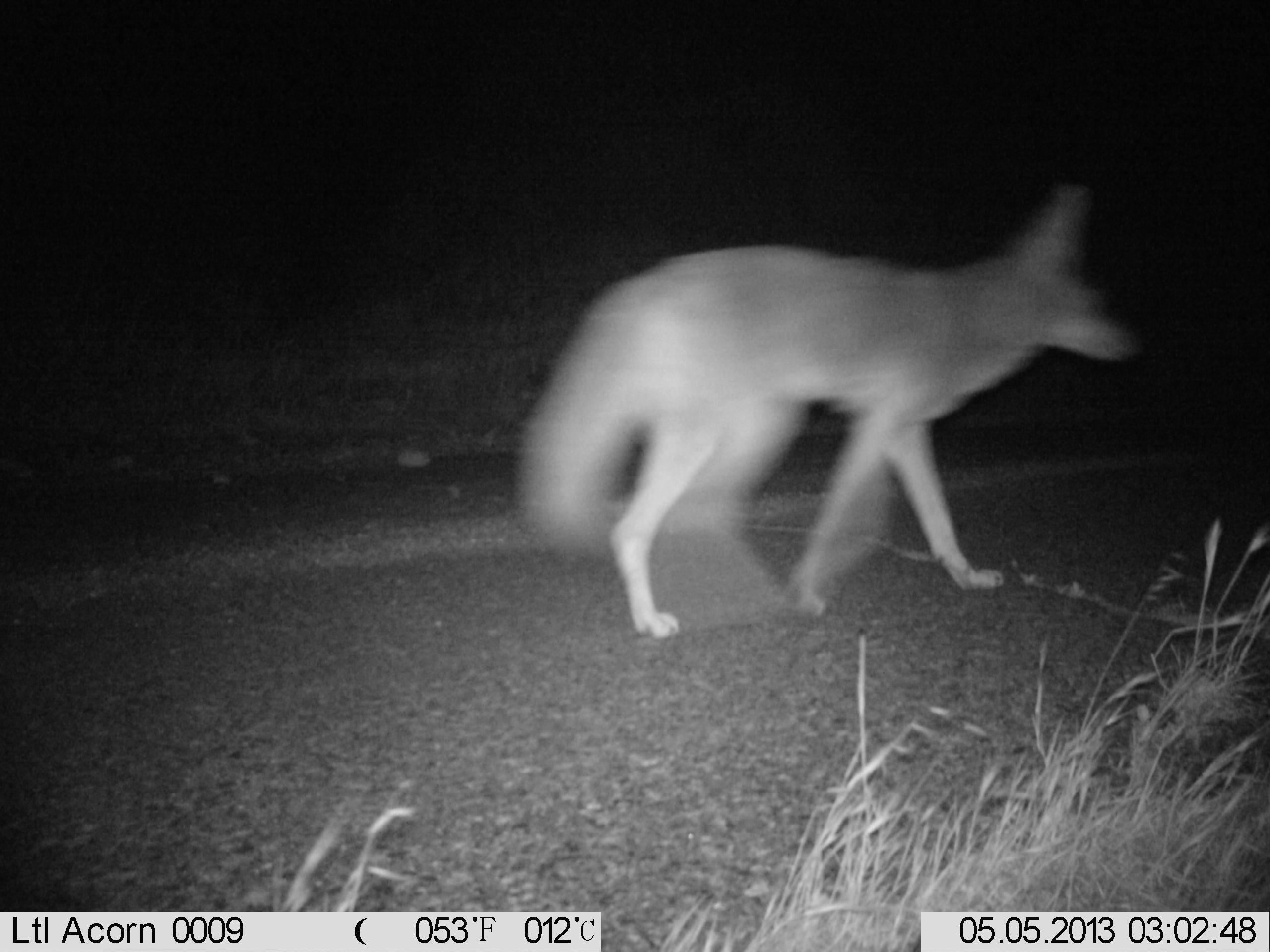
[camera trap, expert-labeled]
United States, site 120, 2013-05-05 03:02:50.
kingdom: Animalia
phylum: Chordata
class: Mammalia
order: Carnivora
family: Canidae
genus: Canis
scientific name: Canis latrans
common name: coyote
Coyote (Canis latrans).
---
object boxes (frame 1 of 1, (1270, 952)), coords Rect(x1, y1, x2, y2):
coyote: Rect(475, 160, 1160, 654)